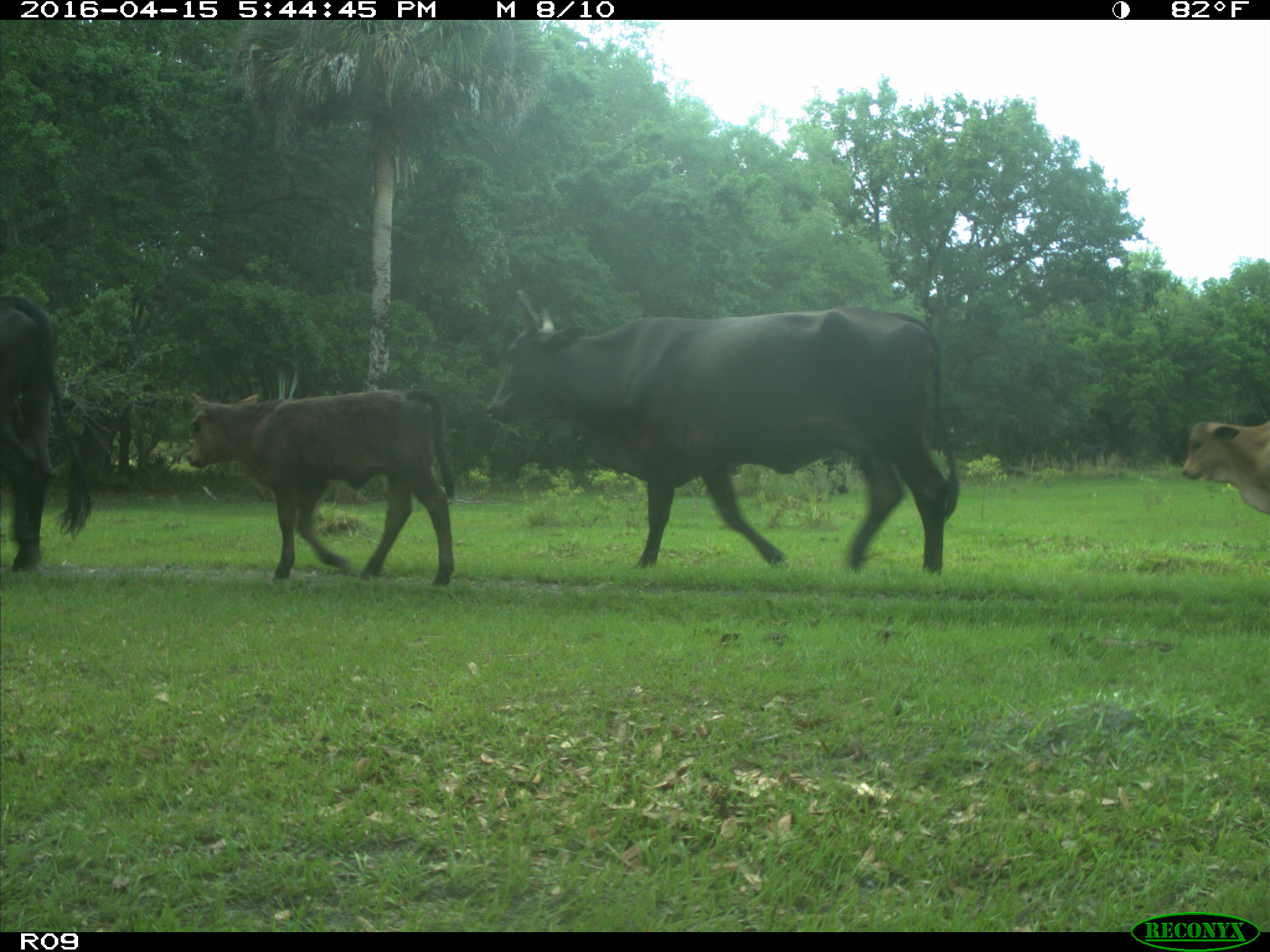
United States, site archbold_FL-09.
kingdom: Animalia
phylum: Chordata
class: Mammalia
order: Artiodactyla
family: Bovidae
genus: Bos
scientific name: Bos taurus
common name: domestic cow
Bos taurus (domestic cow).